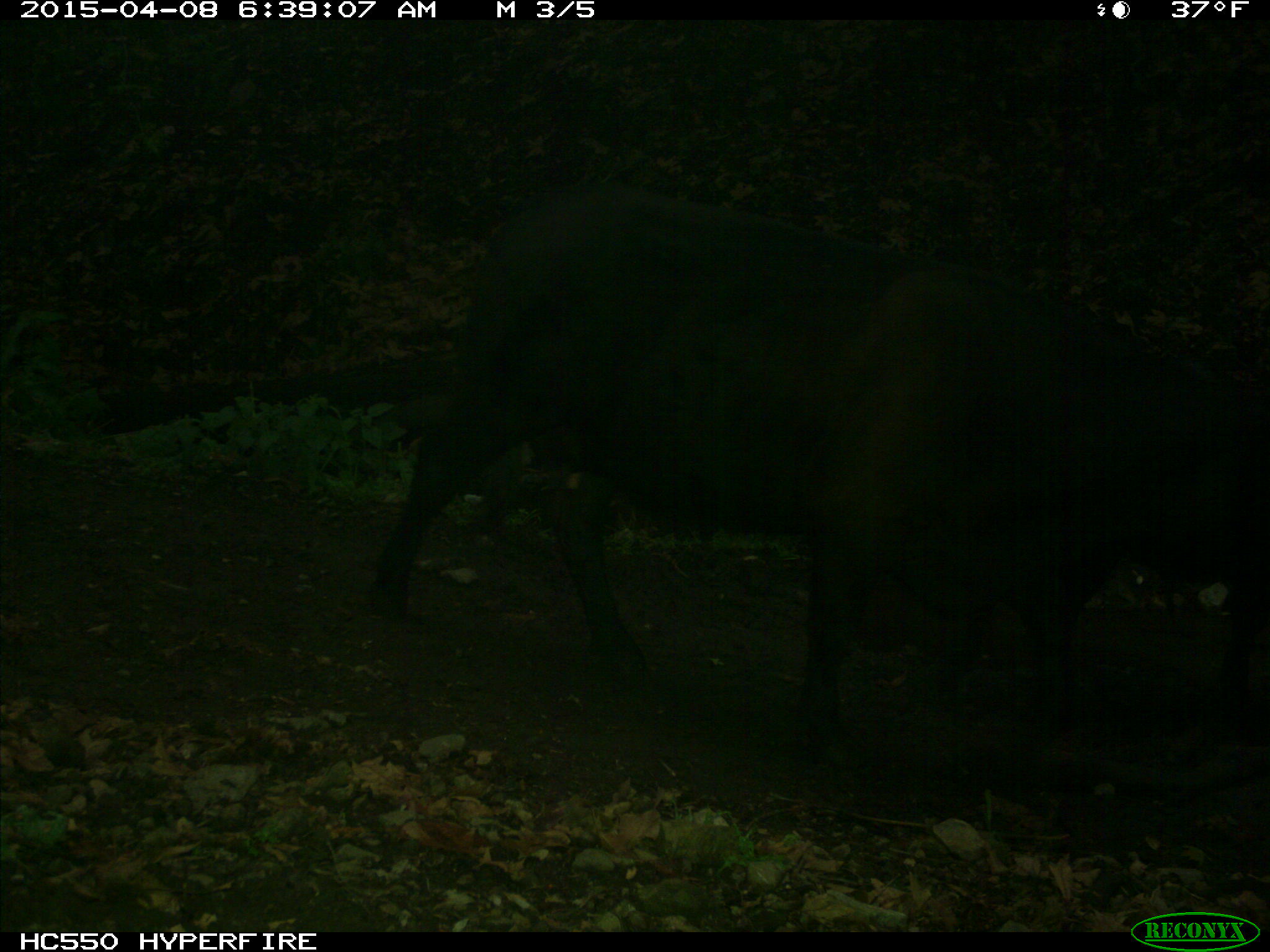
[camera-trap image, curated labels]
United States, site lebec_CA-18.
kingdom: Animalia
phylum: Chordata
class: Mammalia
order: Artiodactyla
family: Bovidae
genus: Bos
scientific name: Bos taurus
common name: domestic cow